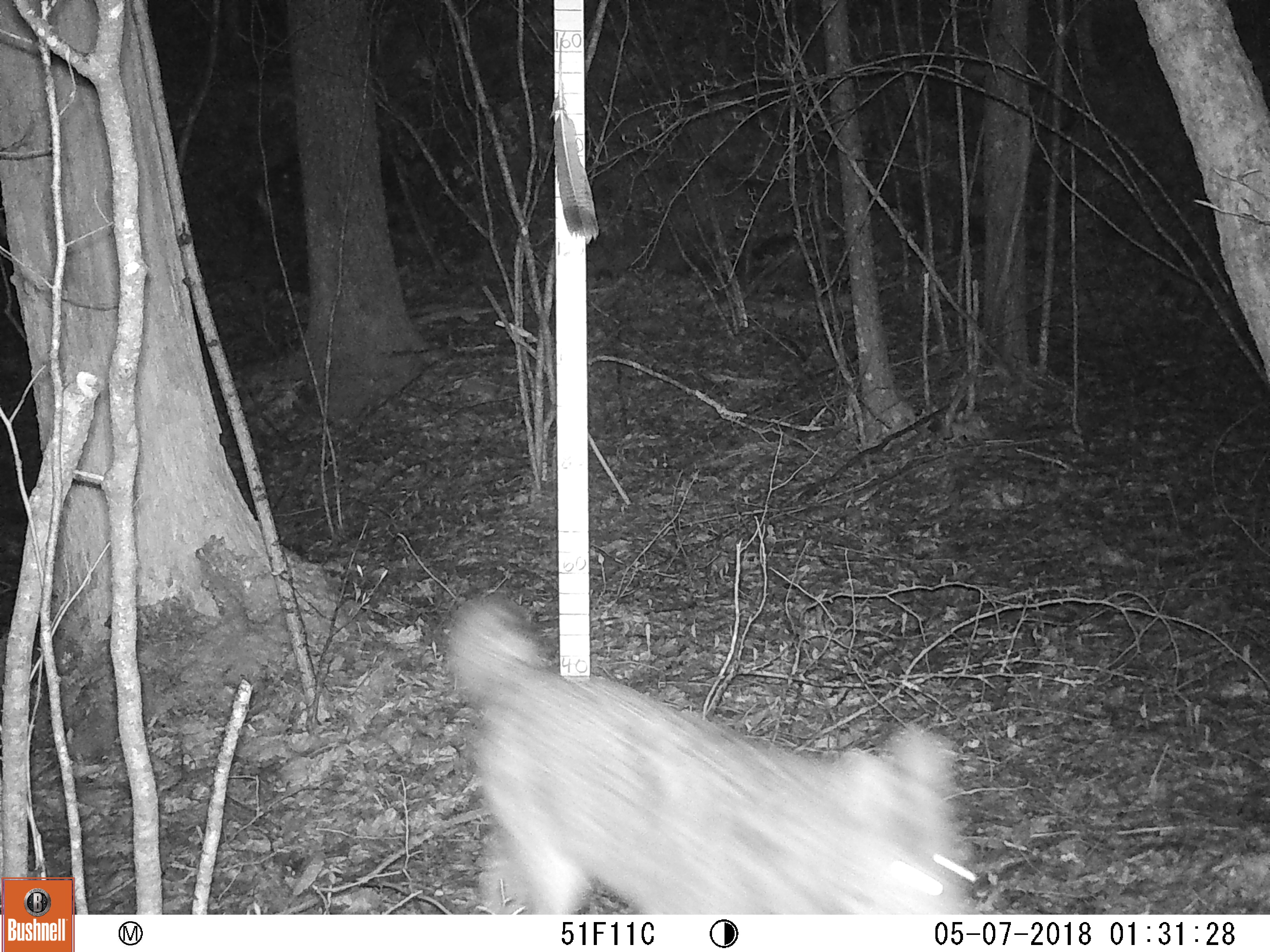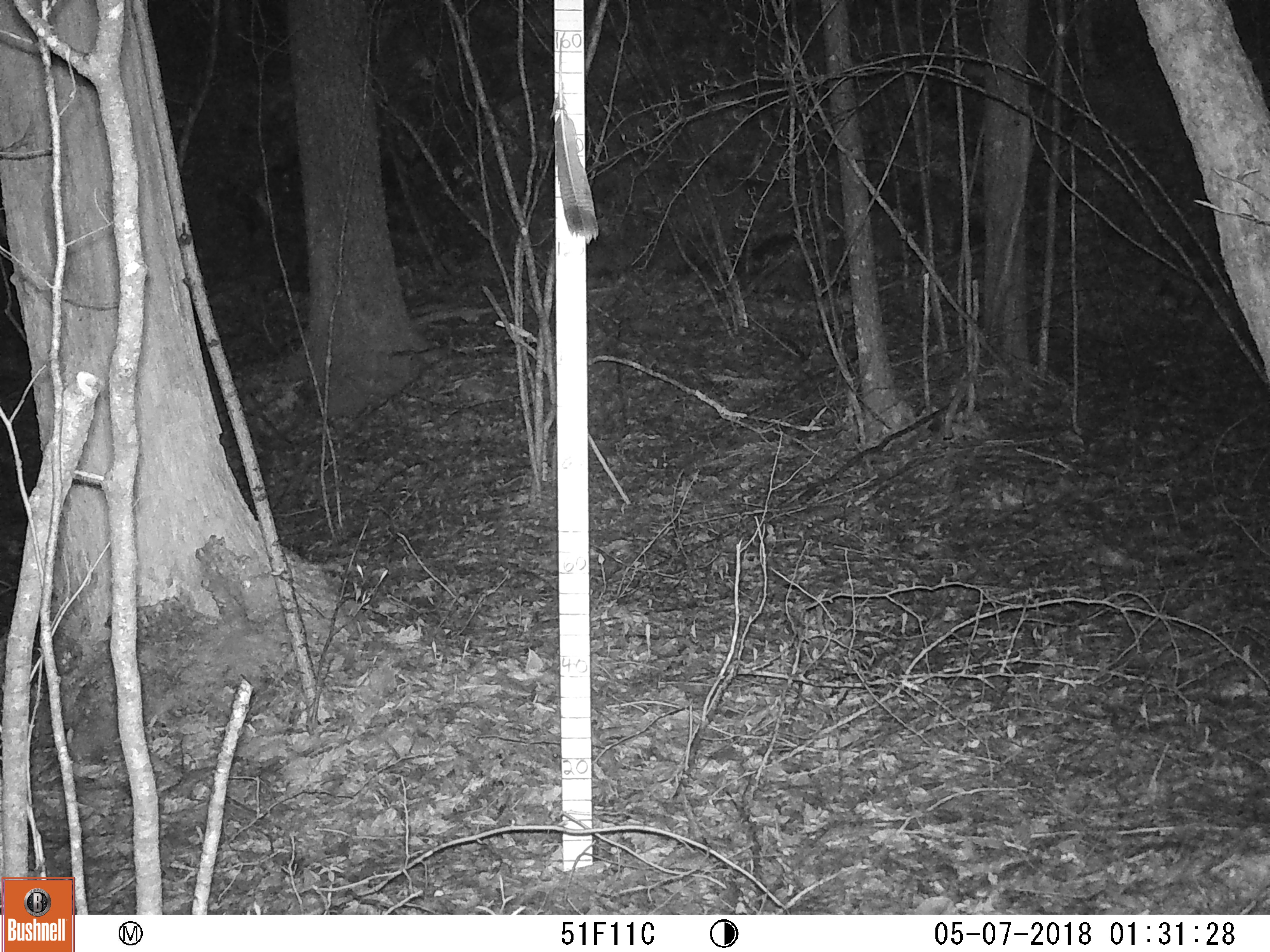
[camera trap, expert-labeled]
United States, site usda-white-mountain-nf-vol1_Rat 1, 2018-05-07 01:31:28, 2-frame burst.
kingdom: Animalia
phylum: Chordata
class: Mammalia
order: Carnivora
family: Canidae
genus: Canis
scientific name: Canis latrans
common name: coyote